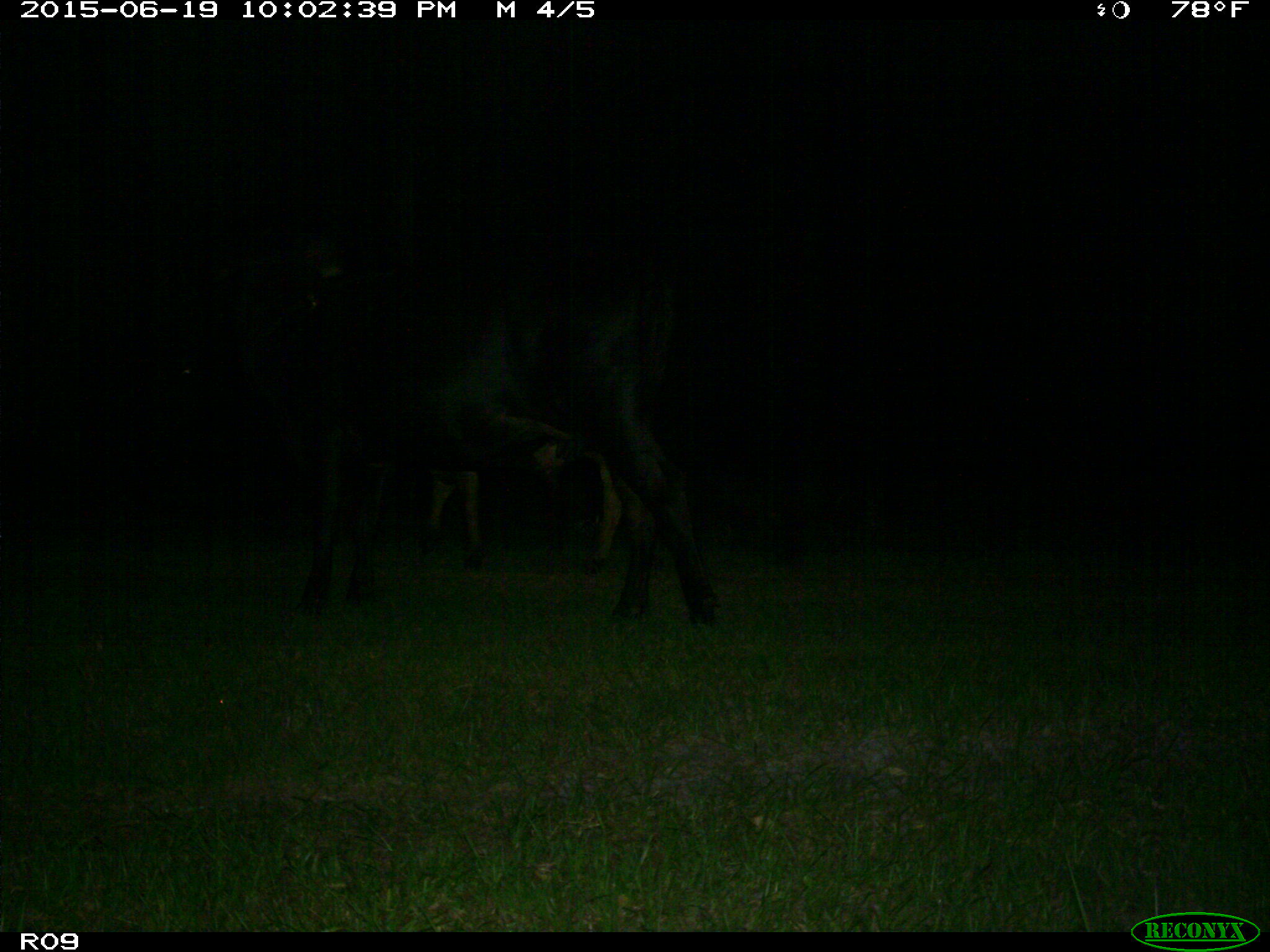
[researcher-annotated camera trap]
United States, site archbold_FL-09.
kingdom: Animalia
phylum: Chordata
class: Mammalia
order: Artiodactyla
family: Bovidae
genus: Bos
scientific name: Bos taurus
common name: domestic cow